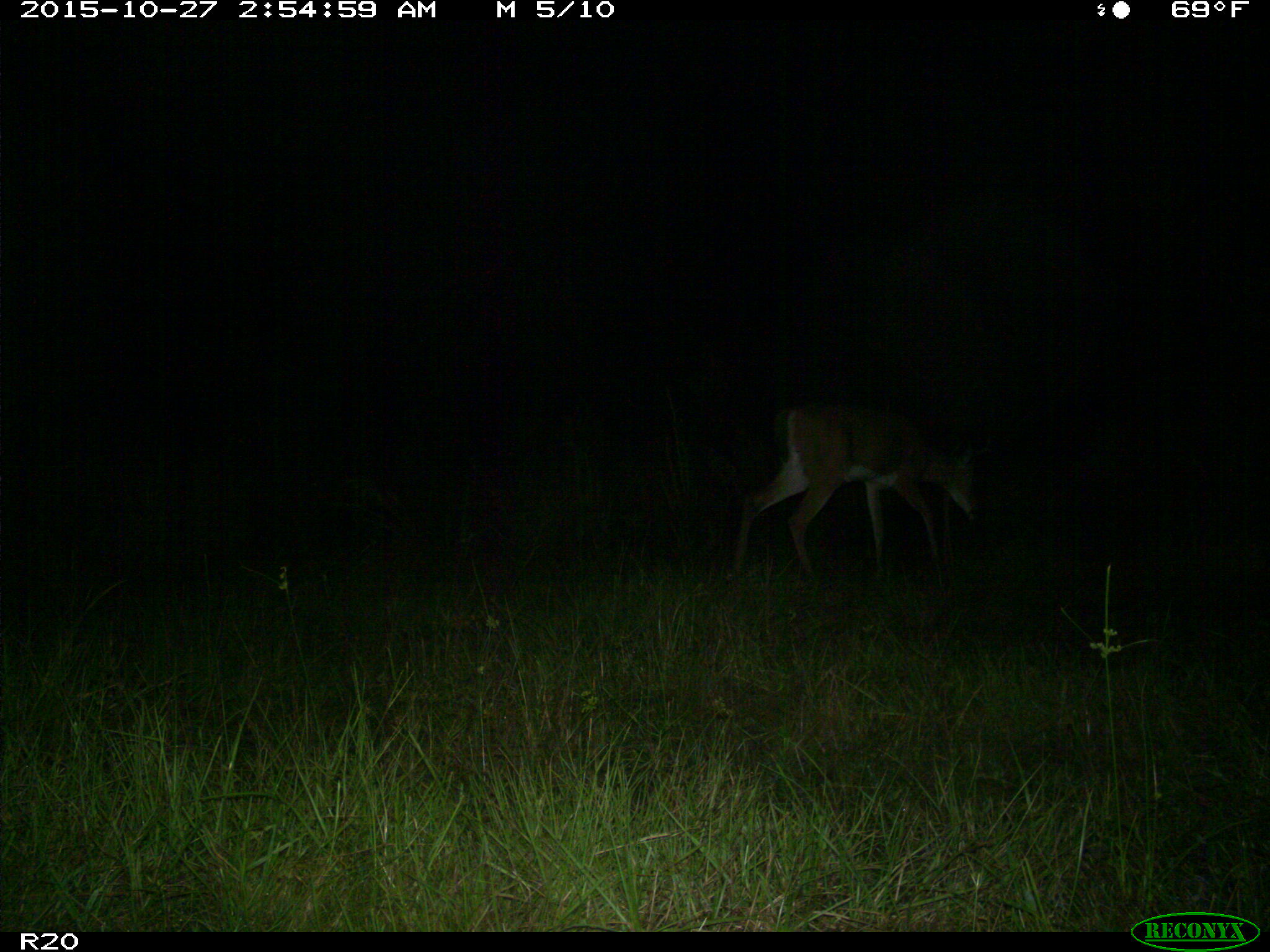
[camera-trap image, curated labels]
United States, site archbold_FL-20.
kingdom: Animalia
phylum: Chordata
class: Mammalia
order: Artiodactyla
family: Cervidae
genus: Odocoileus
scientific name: Odocoileus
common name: deer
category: unidentified deer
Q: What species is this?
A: Unidentified deer (deer) (Odocoileus).